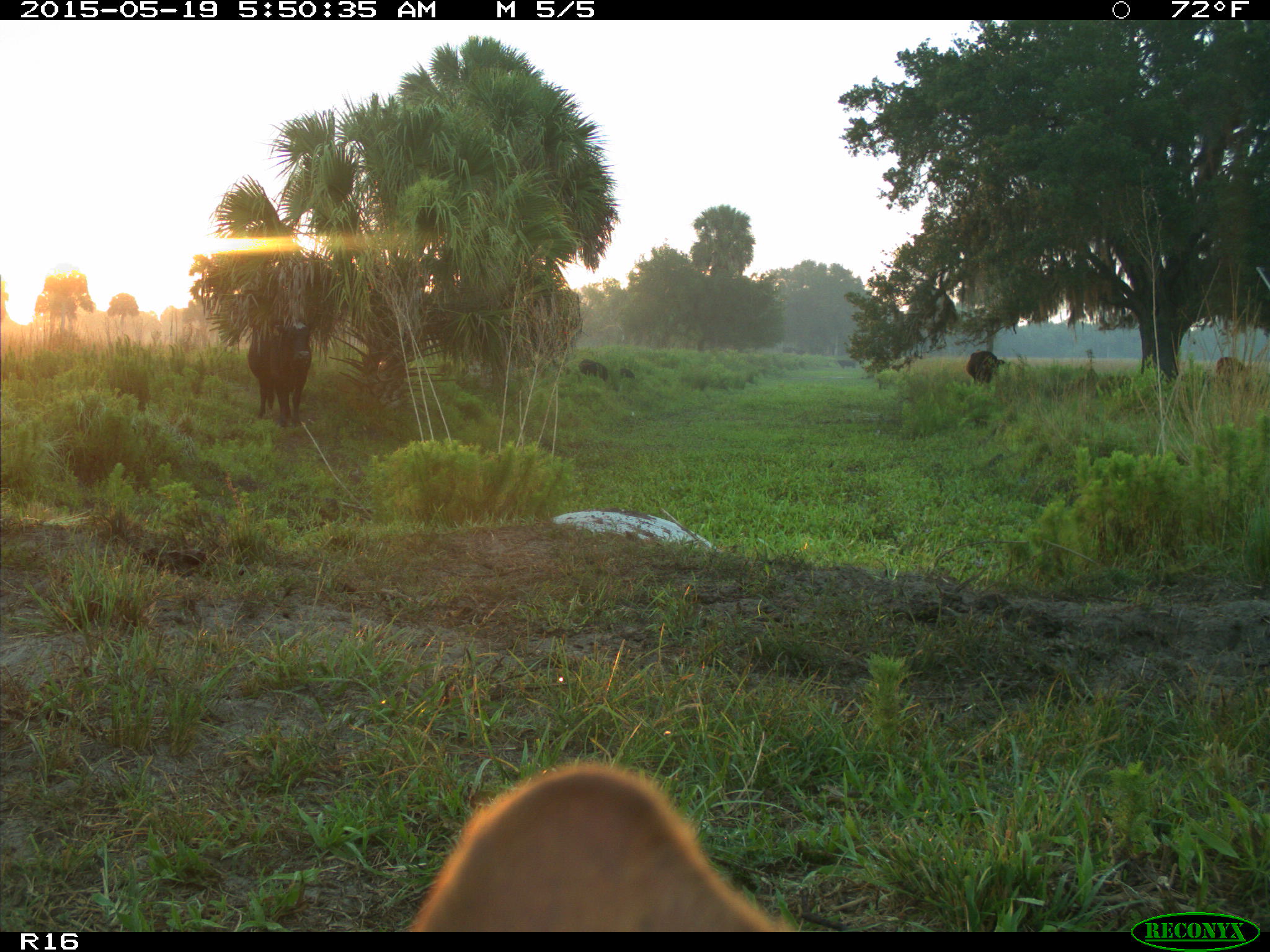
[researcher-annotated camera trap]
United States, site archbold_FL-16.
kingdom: Animalia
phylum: Chordata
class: Mammalia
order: Artiodactyla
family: Suidae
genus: Sus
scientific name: Sus scrofa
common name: wild boar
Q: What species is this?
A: Sus scrofa (wild boar).